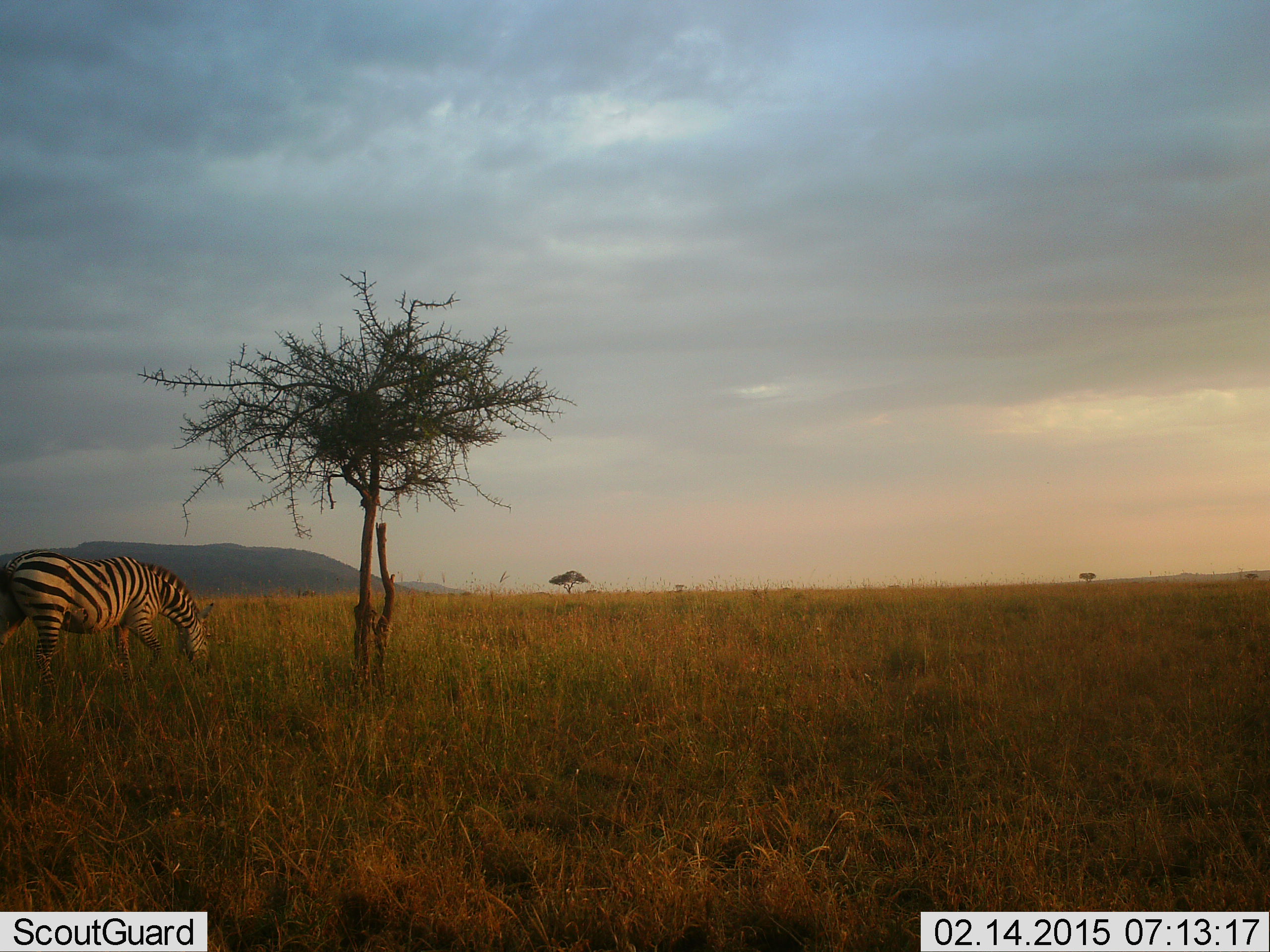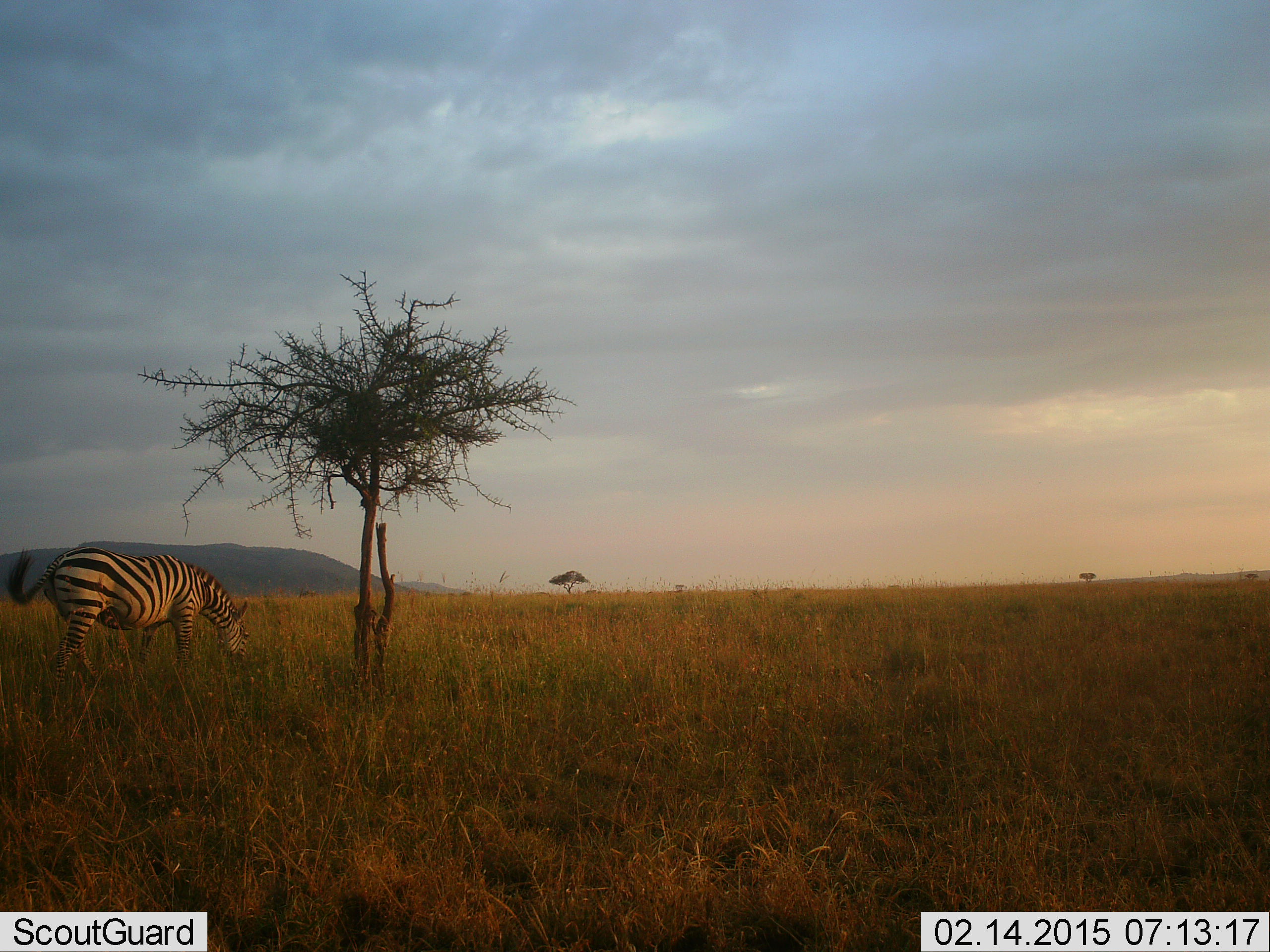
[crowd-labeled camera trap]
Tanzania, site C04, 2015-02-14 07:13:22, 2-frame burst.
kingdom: Animalia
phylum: Chordata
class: Mammalia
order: Perissodactyla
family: Equidae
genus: Equus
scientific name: Equus quagga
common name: plains zebra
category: zebra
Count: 1.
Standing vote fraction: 0%.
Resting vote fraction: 0%.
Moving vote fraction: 50%.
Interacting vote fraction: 0%.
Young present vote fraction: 0%.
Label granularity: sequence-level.